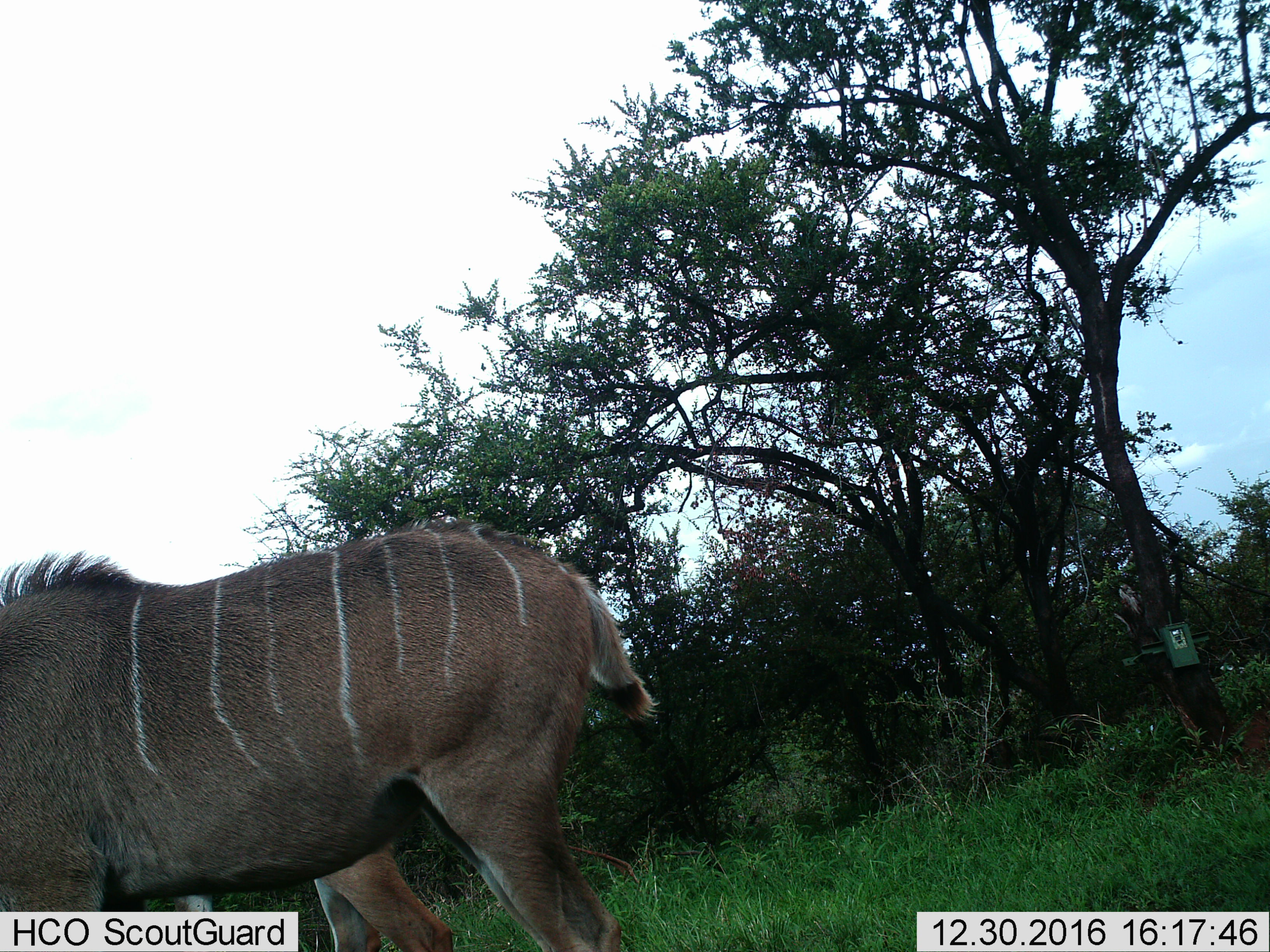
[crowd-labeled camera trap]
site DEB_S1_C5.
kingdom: Animalia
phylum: Chordata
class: Mammalia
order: Artiodactyla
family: Bovidae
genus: Tragelaphus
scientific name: Tragelaphus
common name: kudu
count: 2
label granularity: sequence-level